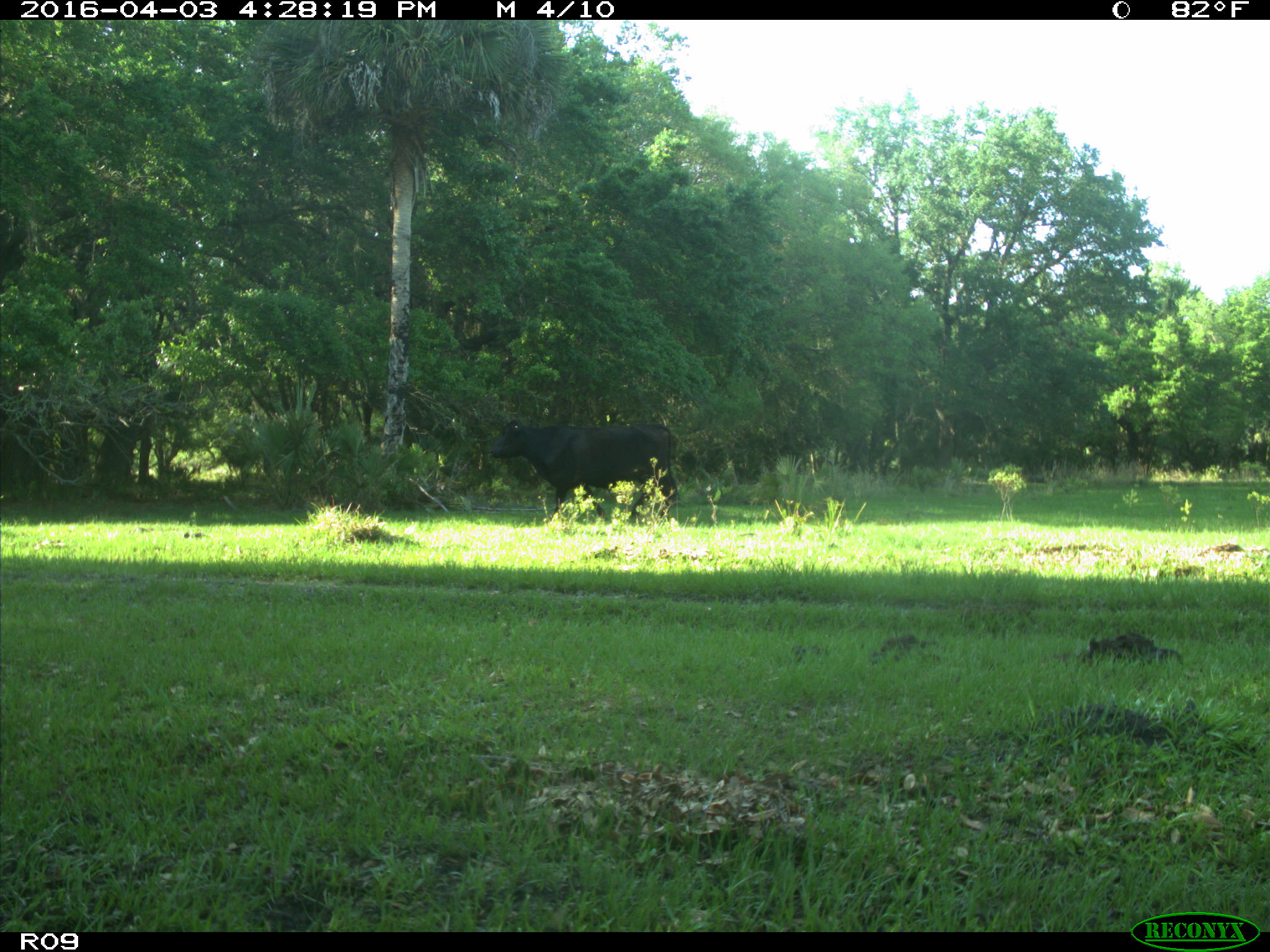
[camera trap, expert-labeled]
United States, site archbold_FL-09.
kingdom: Animalia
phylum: Chordata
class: Mammalia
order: Artiodactyla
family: Bovidae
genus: Bos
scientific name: Bos taurus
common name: domestic cow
Bos taurus (domestic cow).